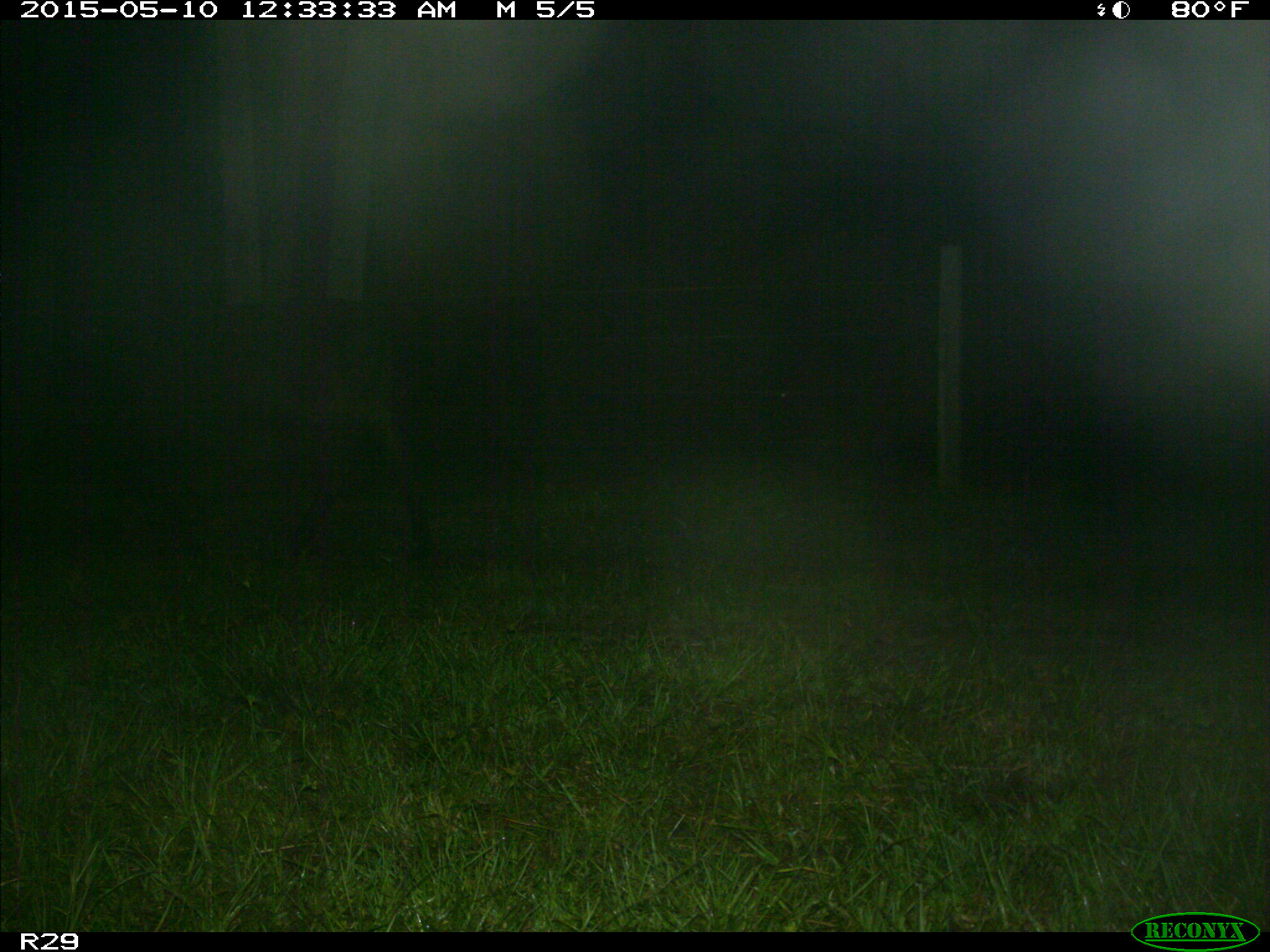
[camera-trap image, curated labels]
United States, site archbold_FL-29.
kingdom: Animalia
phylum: Chordata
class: Mammalia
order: Artiodactyla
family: Bovidae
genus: Bos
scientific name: Bos taurus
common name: domestic cow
Bos taurus (domestic cow).